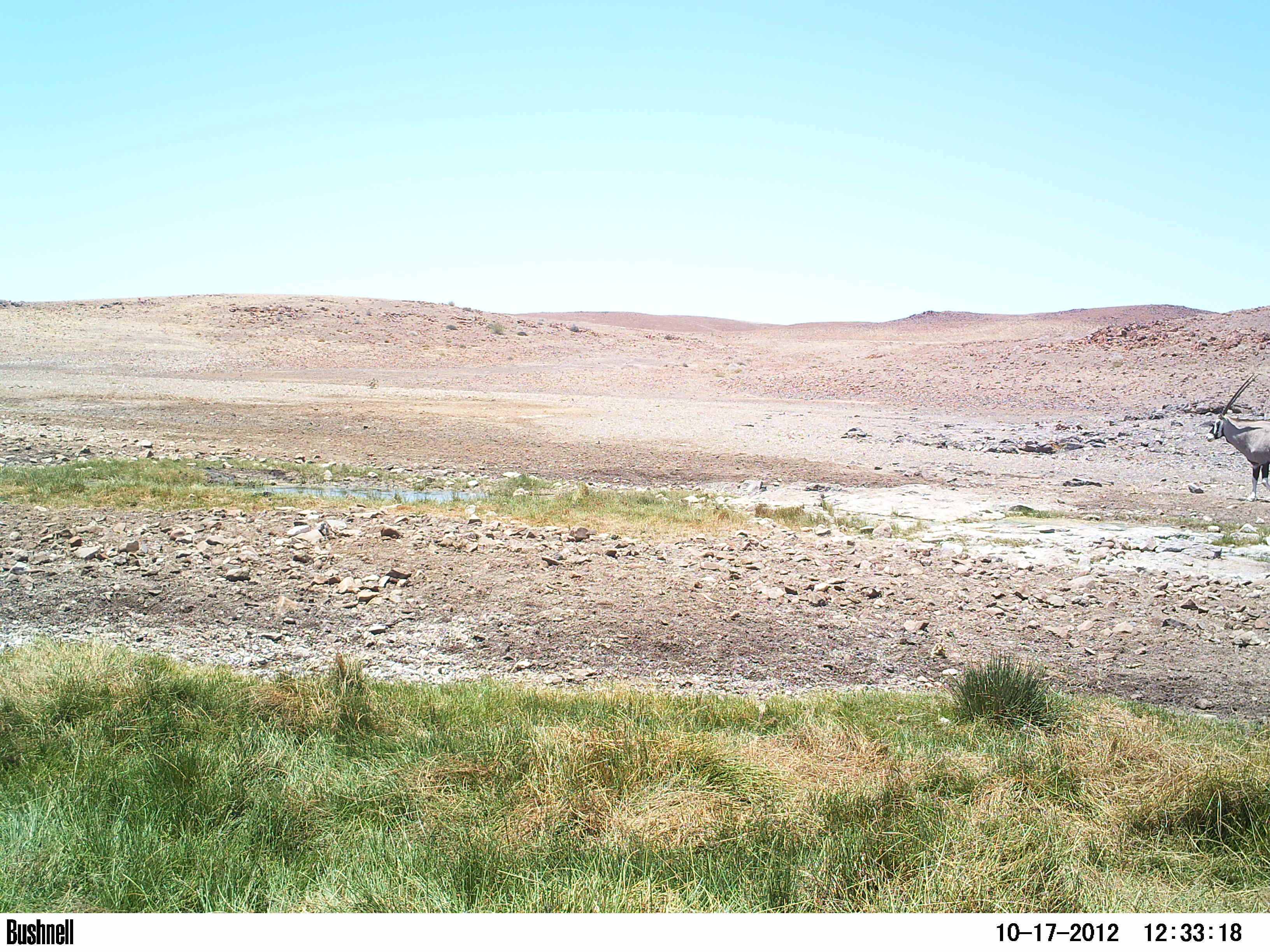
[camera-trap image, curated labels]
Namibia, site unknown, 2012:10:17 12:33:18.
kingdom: Animalia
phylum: Chordata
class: Mammalia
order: Artiodactyla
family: Bovidae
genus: Oryx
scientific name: Oryx gazella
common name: gemsbok